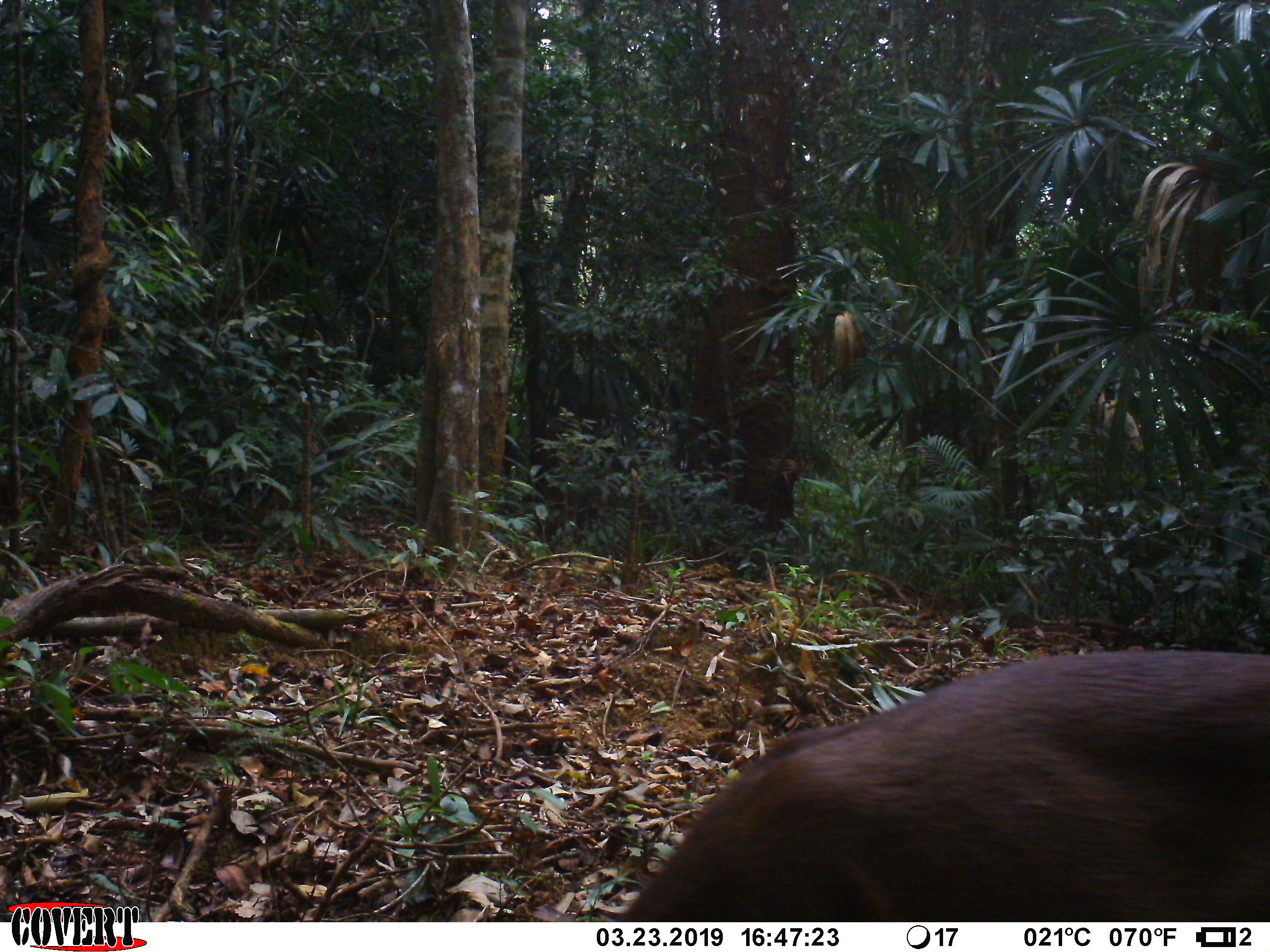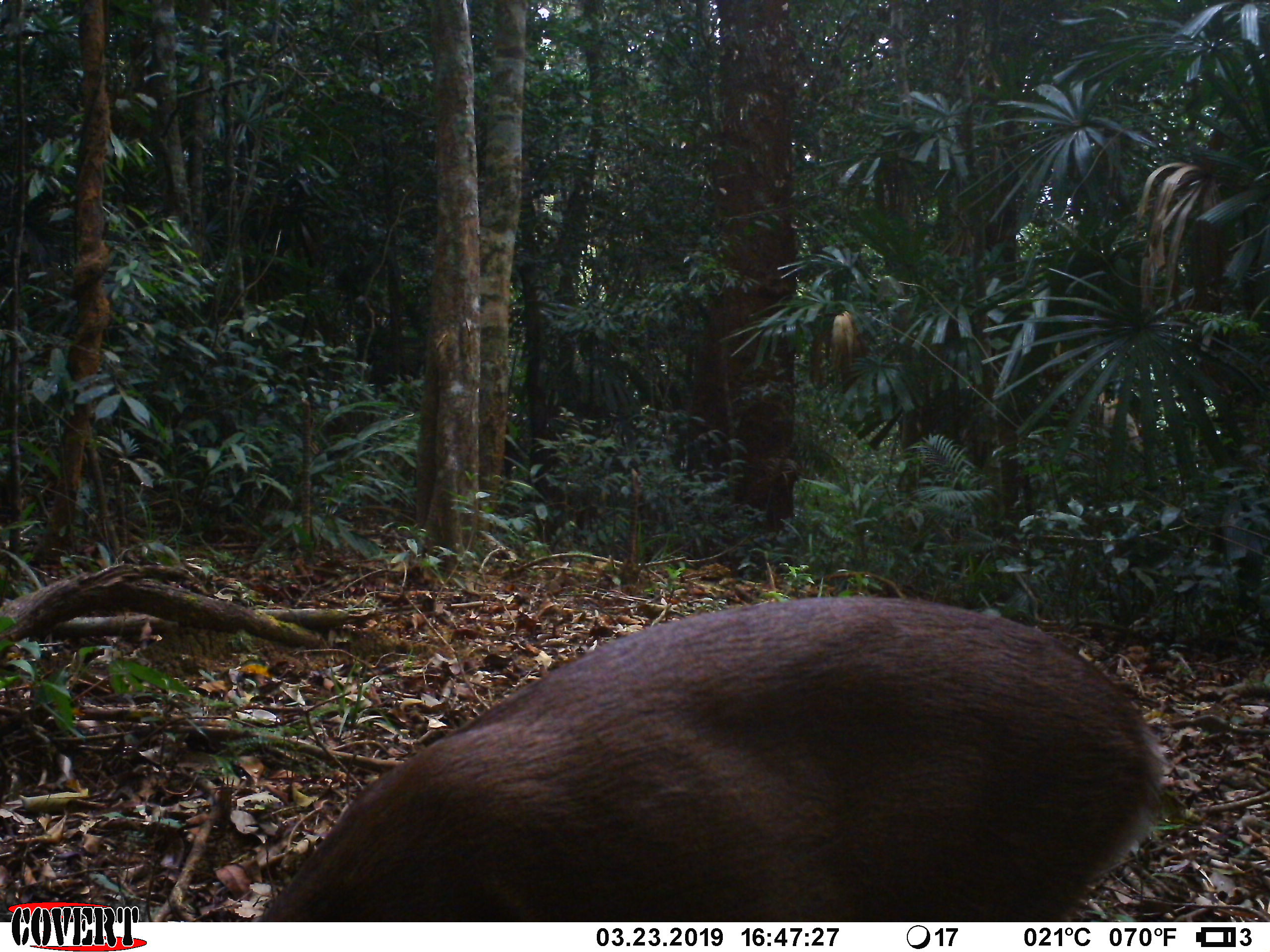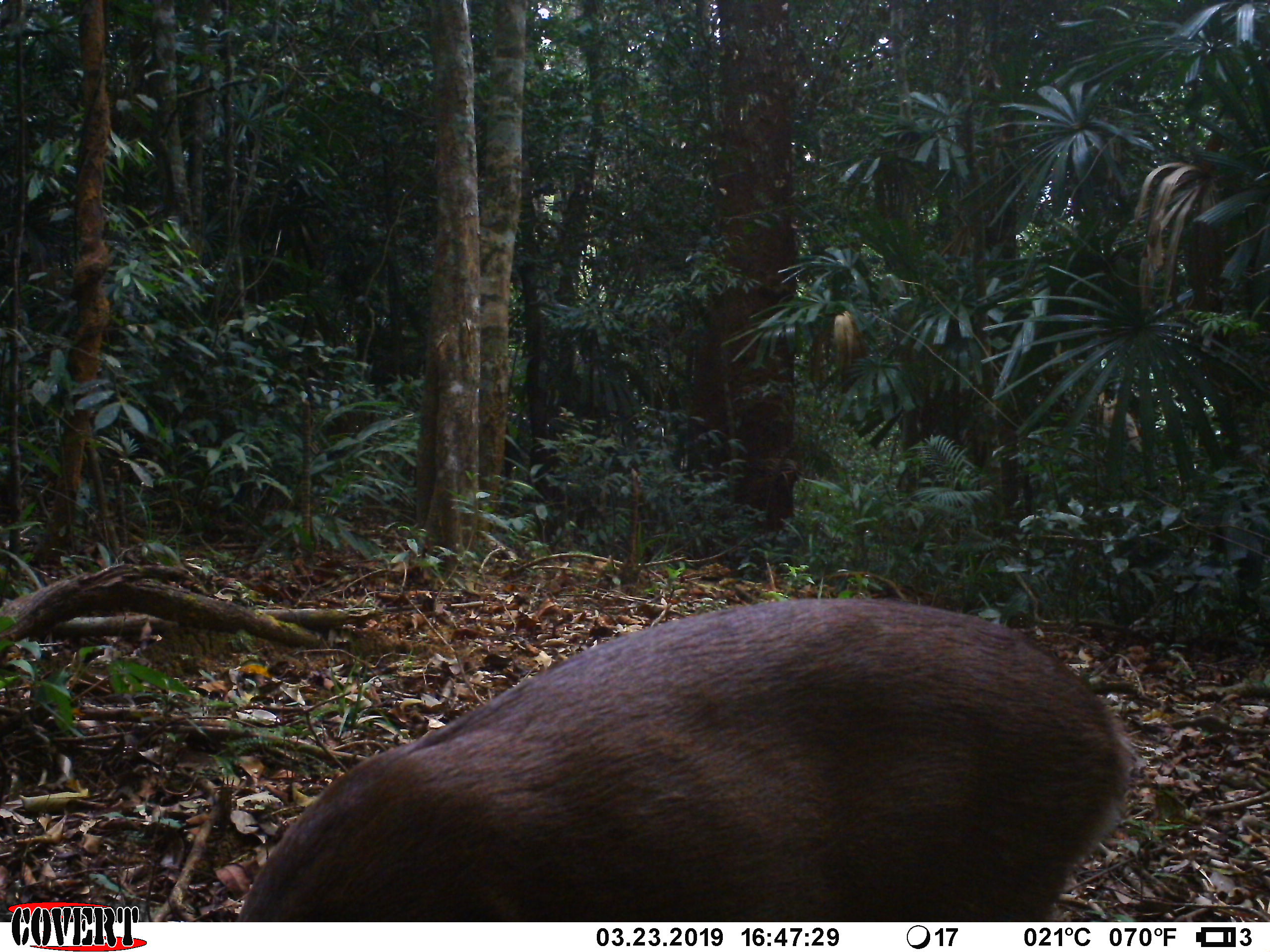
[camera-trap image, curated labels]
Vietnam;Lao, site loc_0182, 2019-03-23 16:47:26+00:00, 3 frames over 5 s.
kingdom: Animalia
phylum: Chordata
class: Mammalia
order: Artiodactyla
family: Cervidae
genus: Muntiacus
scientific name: Muntiacus vuquangensis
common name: large-antlered muntjac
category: large antlered muntjac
Large antlered muntjac (large-antlered muntjac) (Muntiacus vuquangensis). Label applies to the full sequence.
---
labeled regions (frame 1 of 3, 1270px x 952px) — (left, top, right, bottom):
large antlered muntjac: (620, 648, 1268, 922)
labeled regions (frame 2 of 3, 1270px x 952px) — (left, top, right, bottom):
large antlered muntjac: (258, 593, 1165, 919)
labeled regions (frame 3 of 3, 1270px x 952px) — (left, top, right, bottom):
large antlered muntjac: (232, 594, 1133, 921)